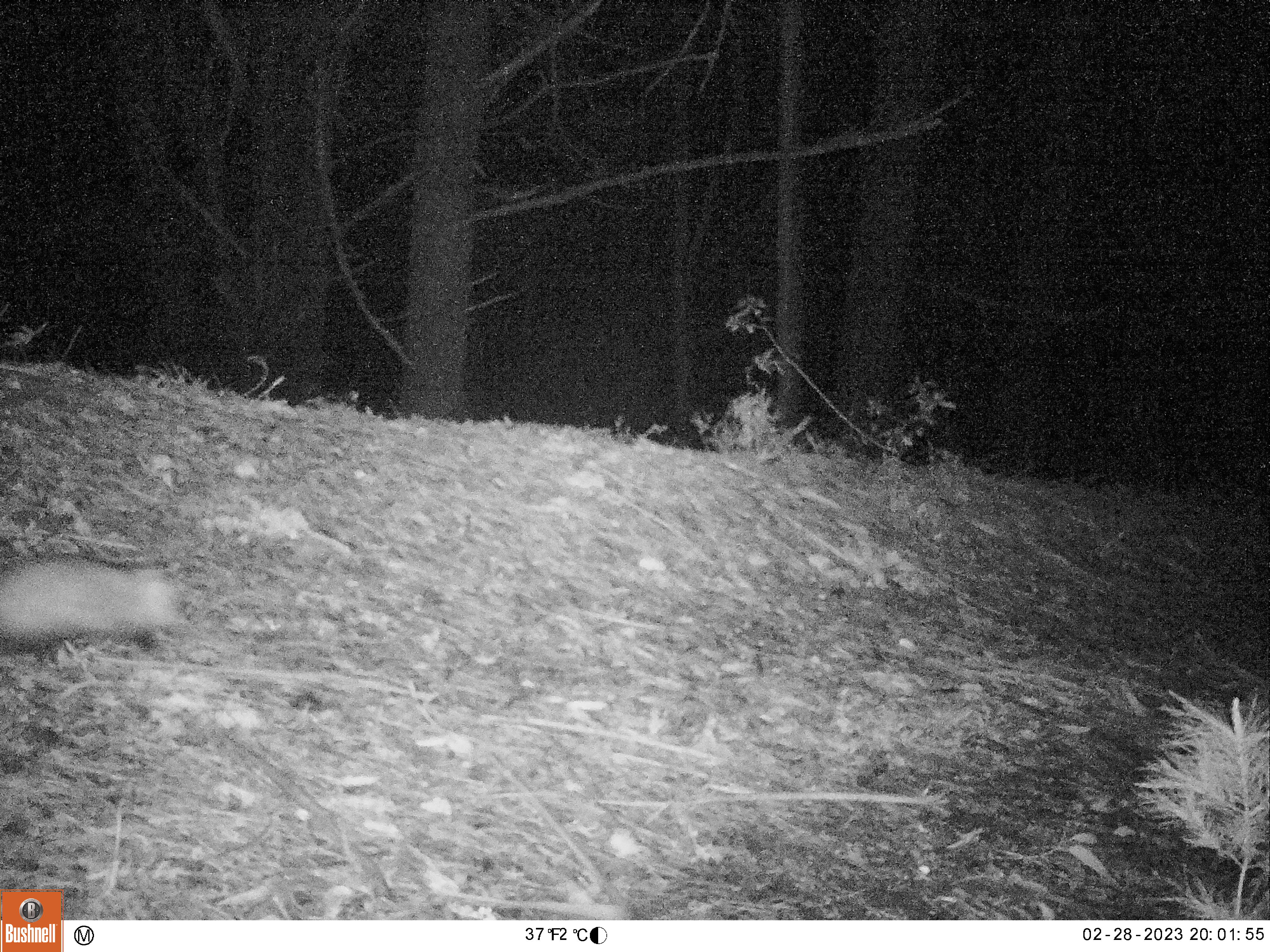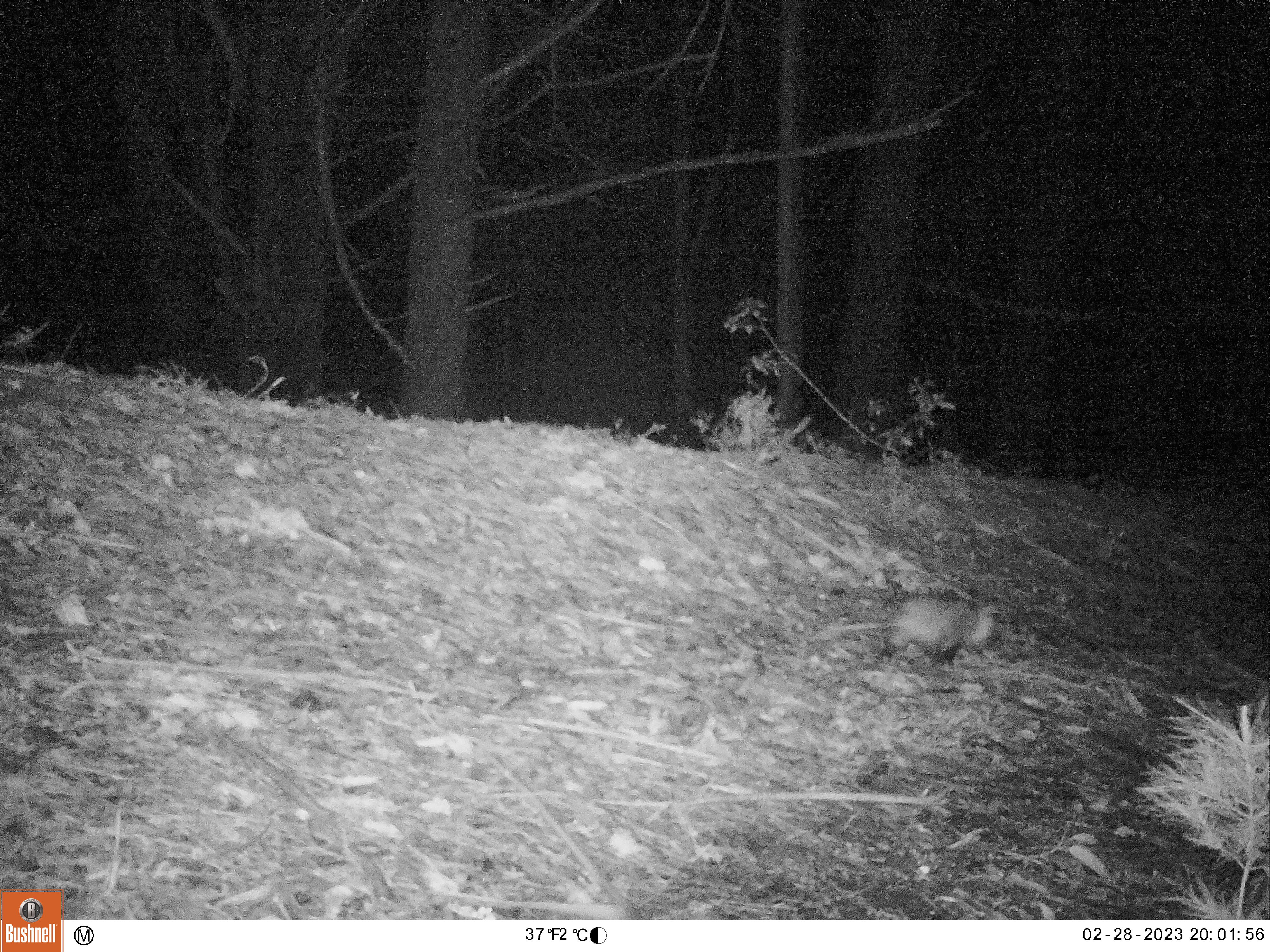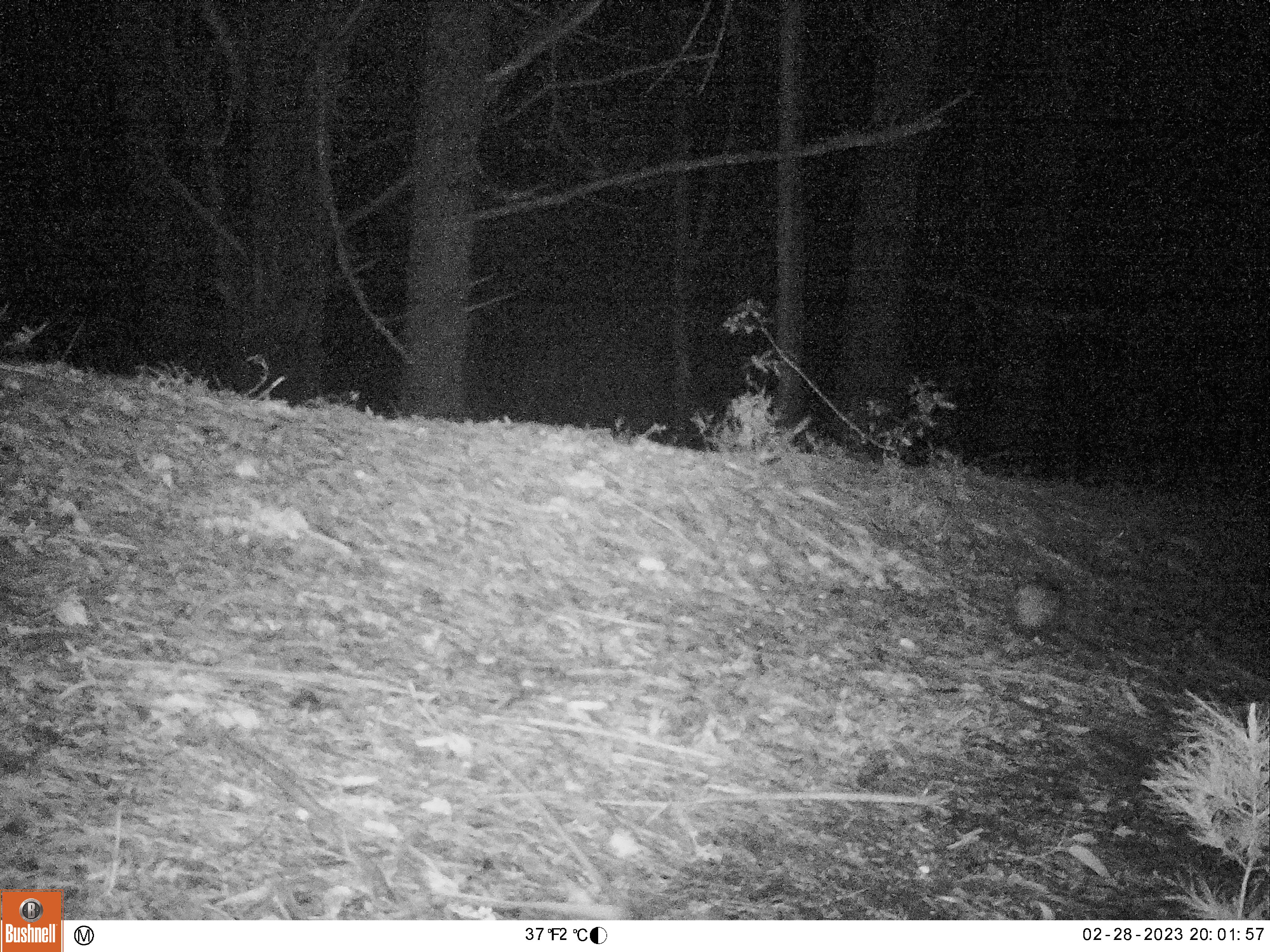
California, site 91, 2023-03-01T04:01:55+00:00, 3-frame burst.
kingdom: Animalia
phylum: Chordata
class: Mammalia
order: Didelphimorphia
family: Didelphidae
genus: Didelphis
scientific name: Didelphis virginiana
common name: virginia opossum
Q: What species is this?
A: Virginia opossum (Didelphis virginiana).